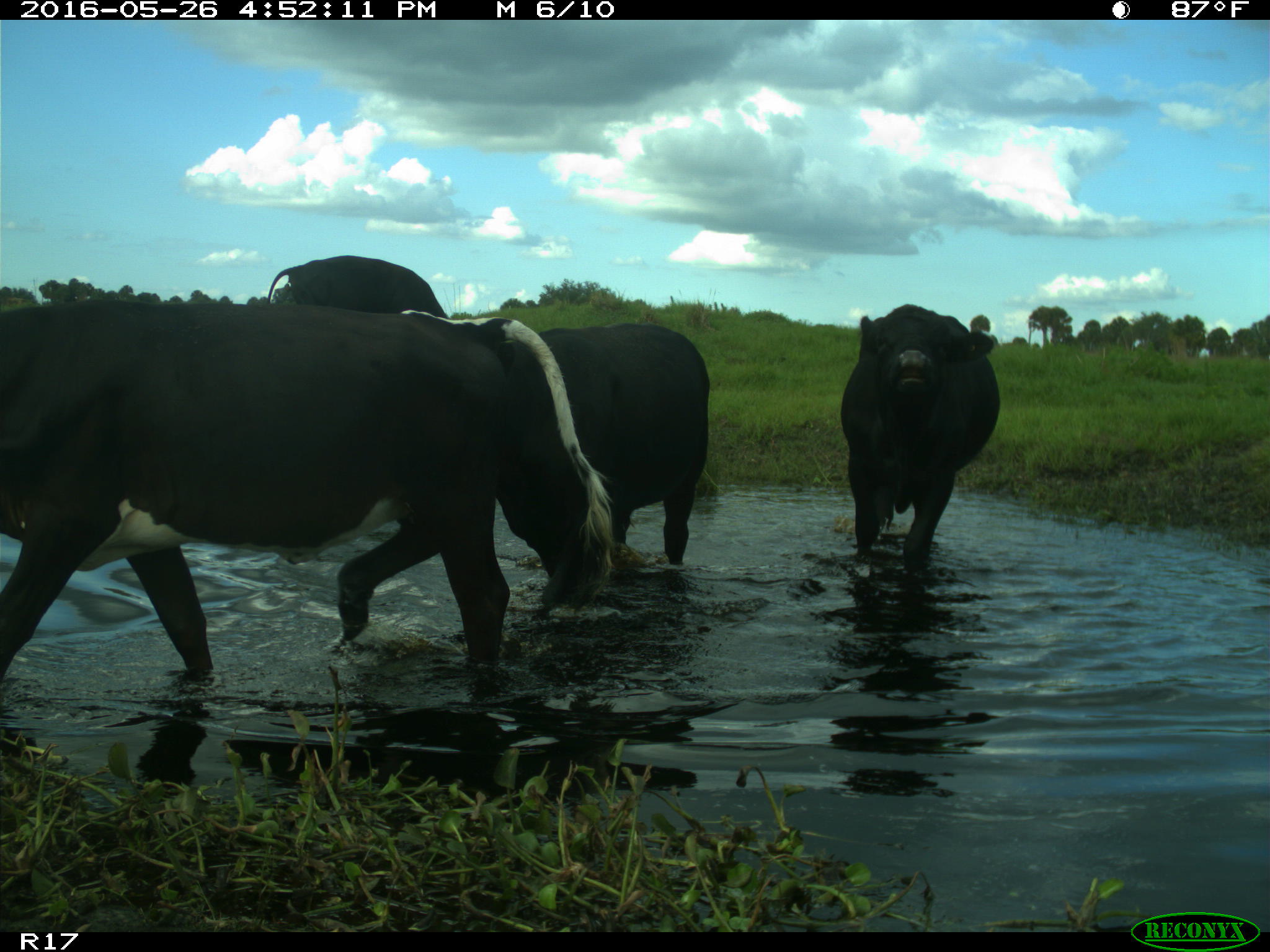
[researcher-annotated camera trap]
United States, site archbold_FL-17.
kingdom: Animalia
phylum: Chordata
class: Mammalia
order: Artiodactyla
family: Bovidae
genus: Bos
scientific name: Bos taurus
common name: domestic cow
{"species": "Bos taurus (domestic cow)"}